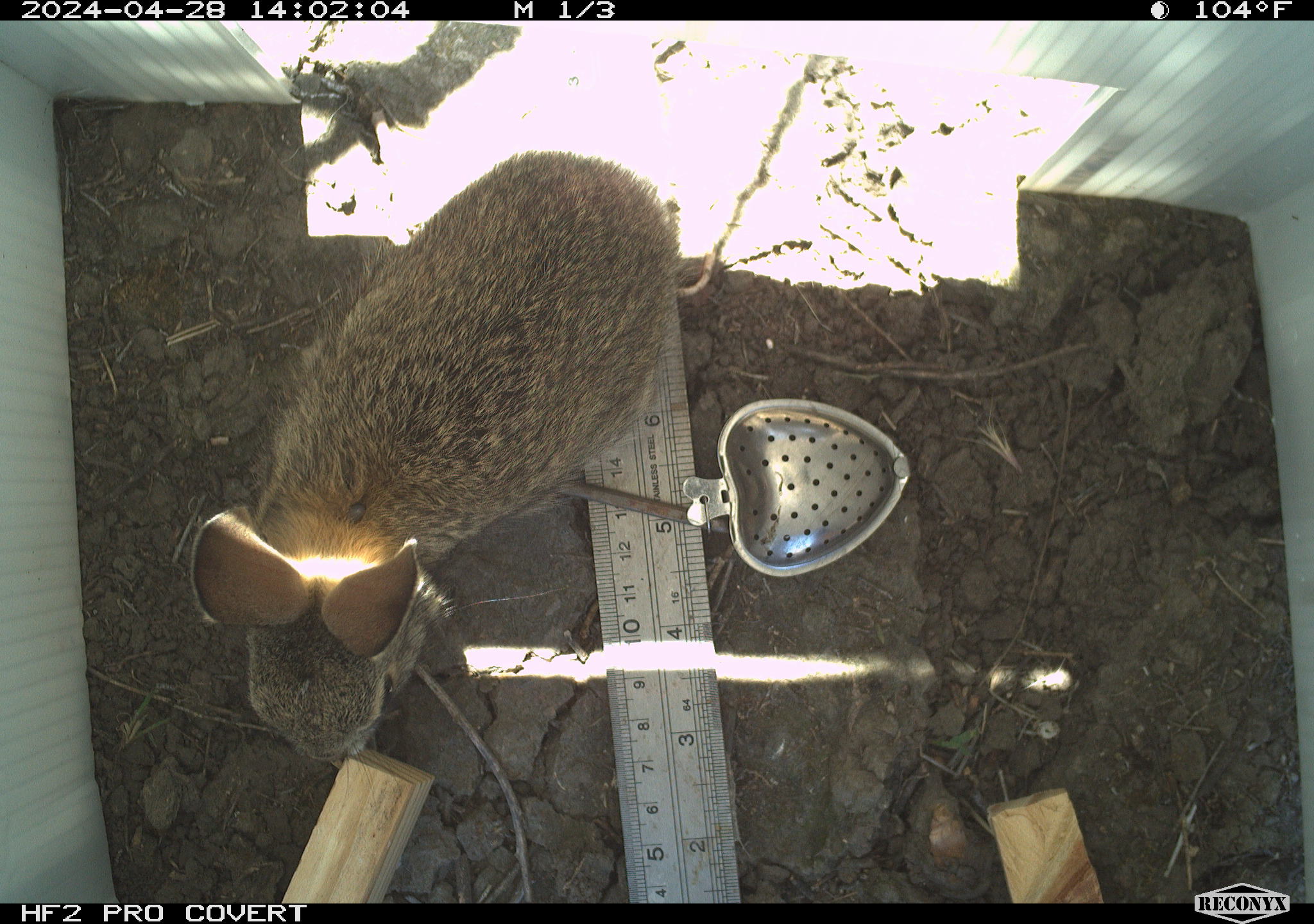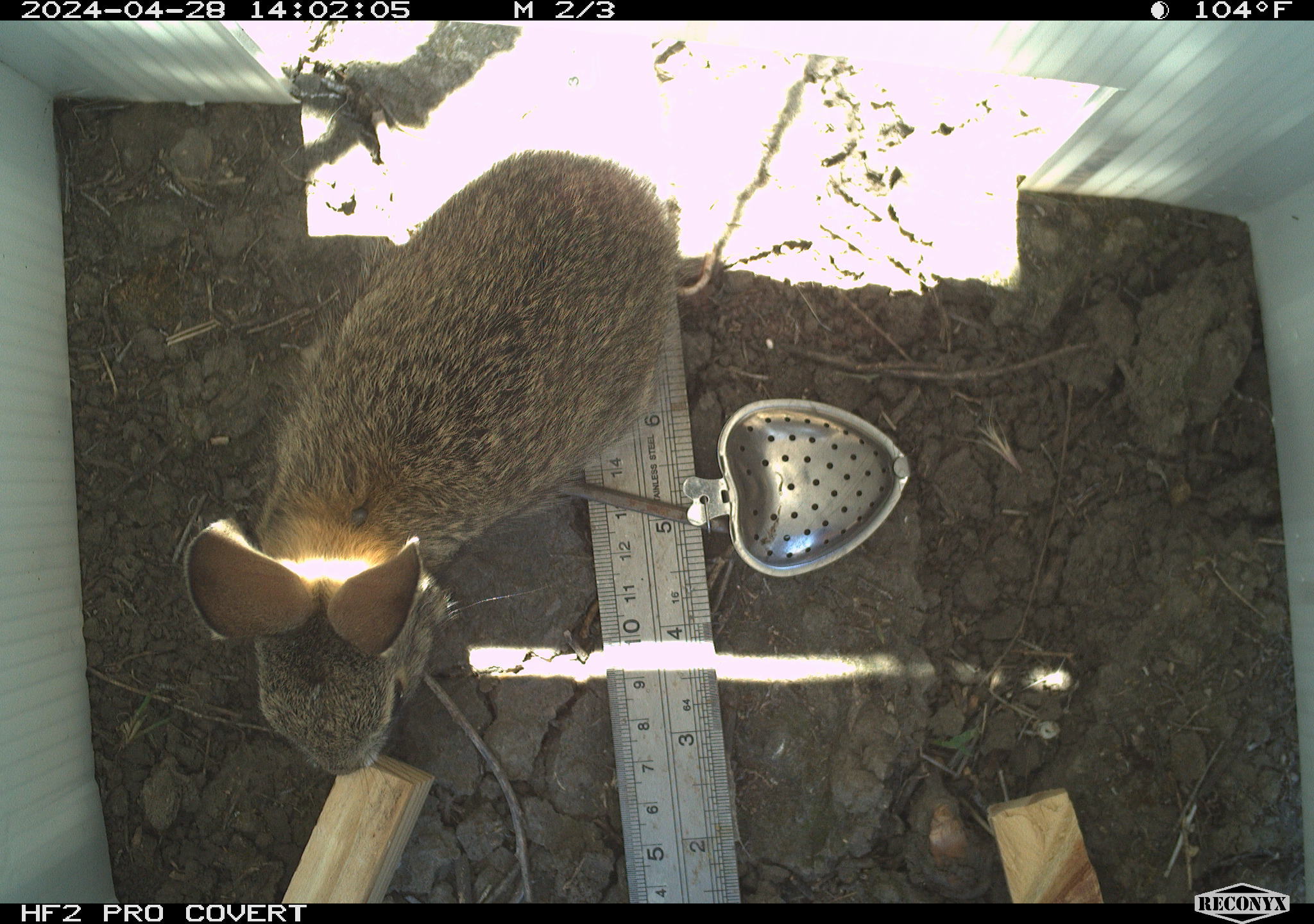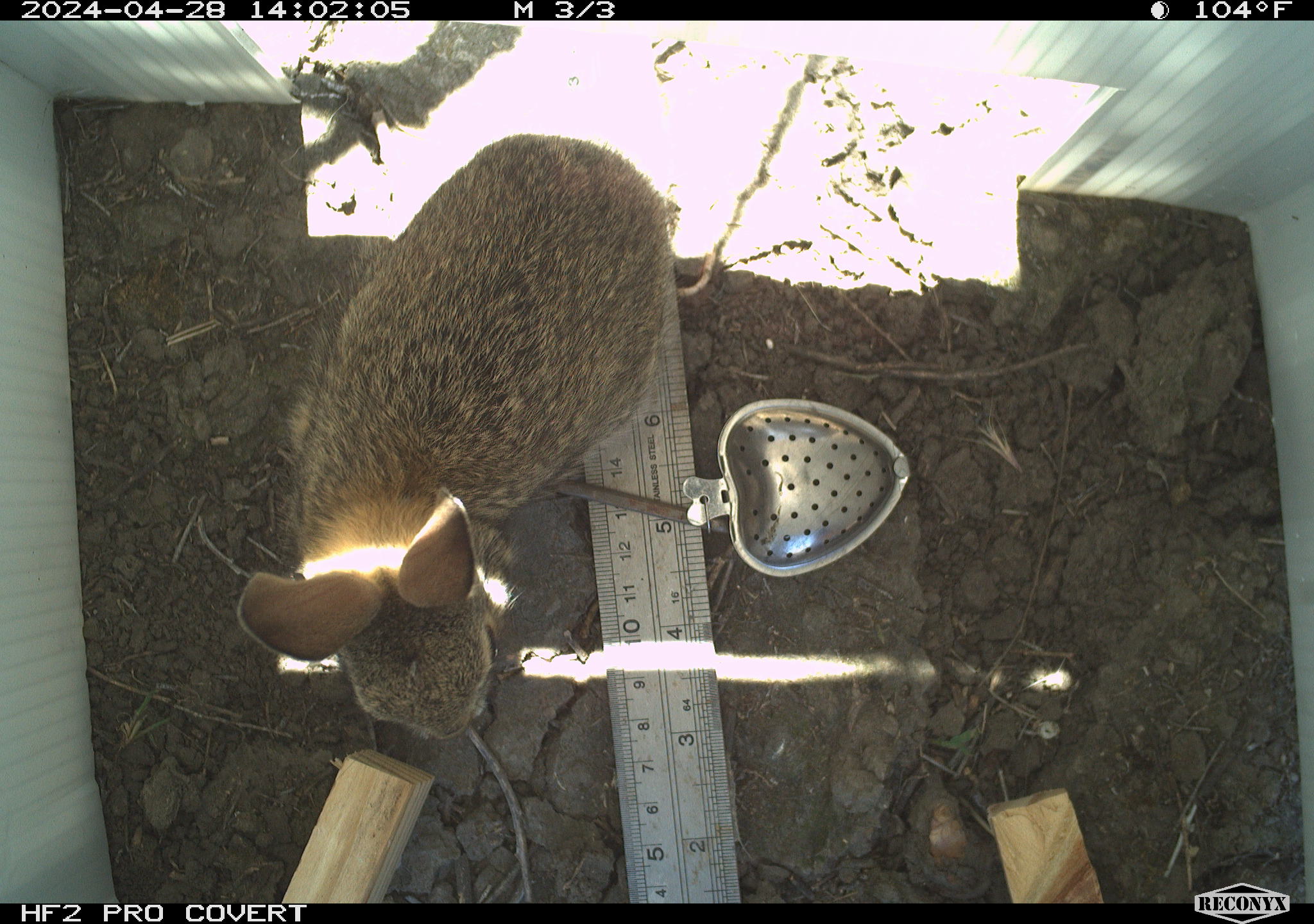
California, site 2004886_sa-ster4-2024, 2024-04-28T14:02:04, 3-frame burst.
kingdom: Animalia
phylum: Chordata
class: Mammalia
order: Lagomorpha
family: Leporidae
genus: Sylvilagus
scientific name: Sylvilagus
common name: cottontail rabbits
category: sylvilagus species